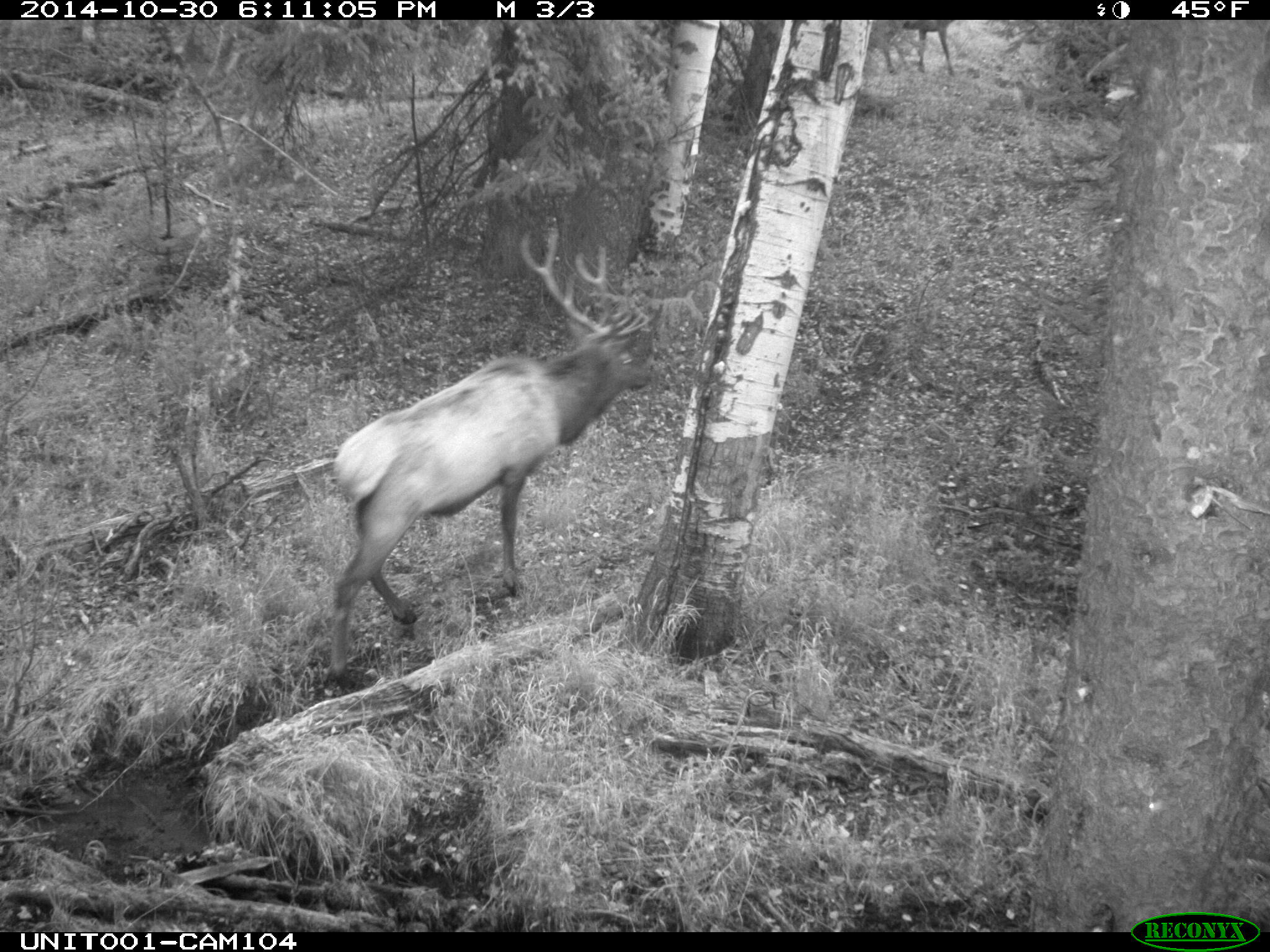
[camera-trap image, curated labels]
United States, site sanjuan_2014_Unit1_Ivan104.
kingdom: Animalia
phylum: Chordata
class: Mammalia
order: Artiodactyla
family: Cervidae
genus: Cervus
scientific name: Cervus elaphus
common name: red deer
Cervus elaphus (red deer).